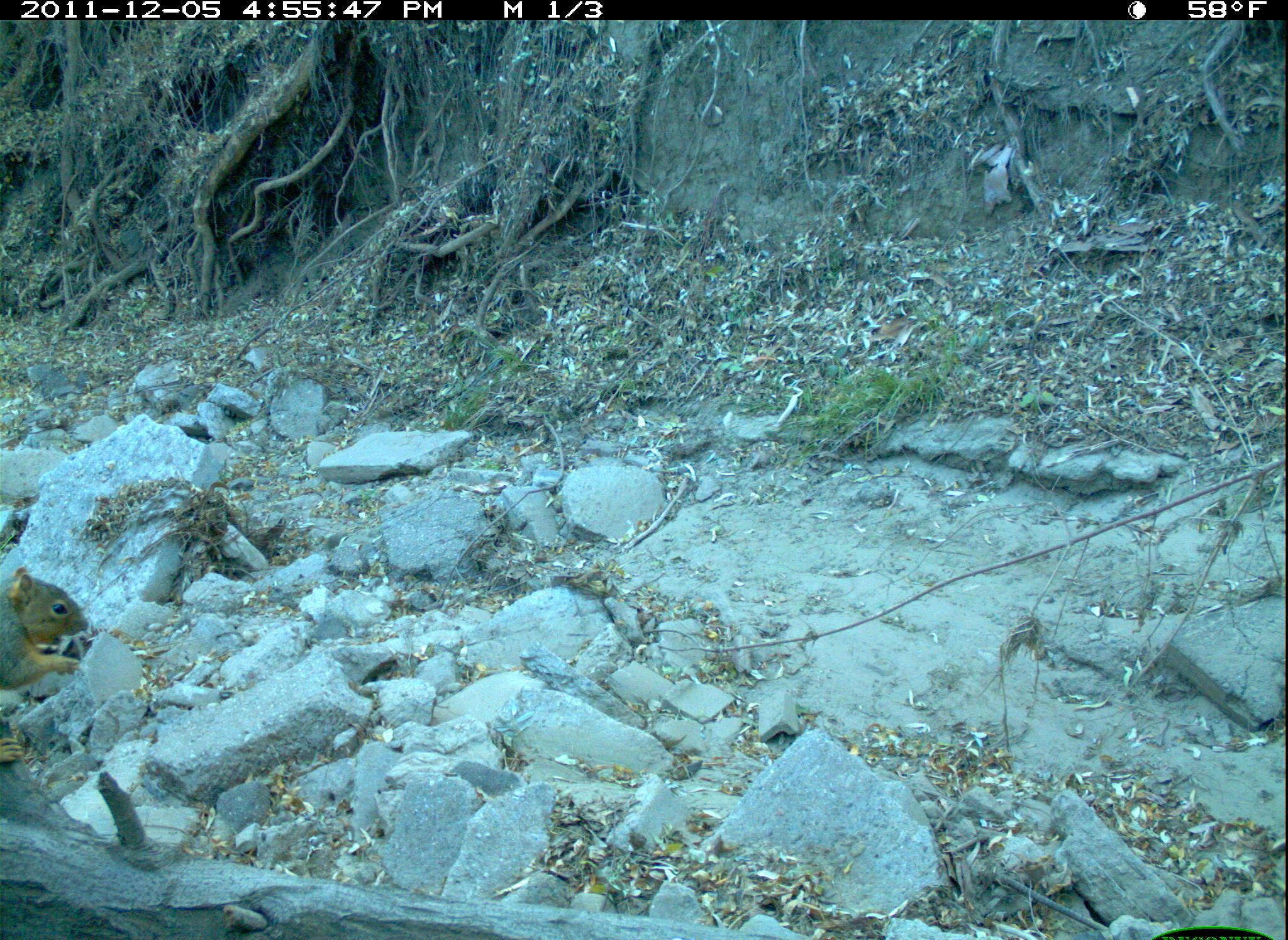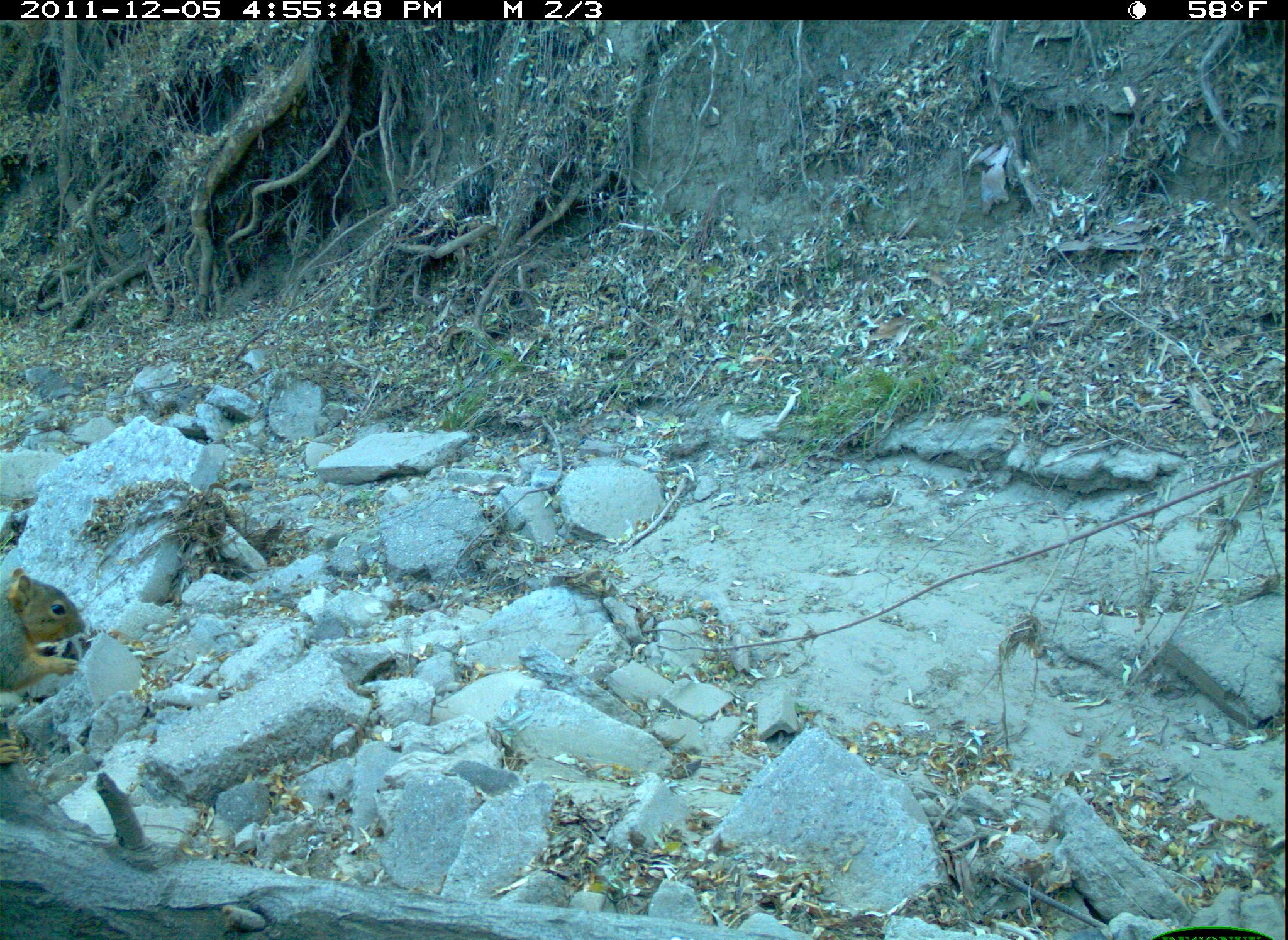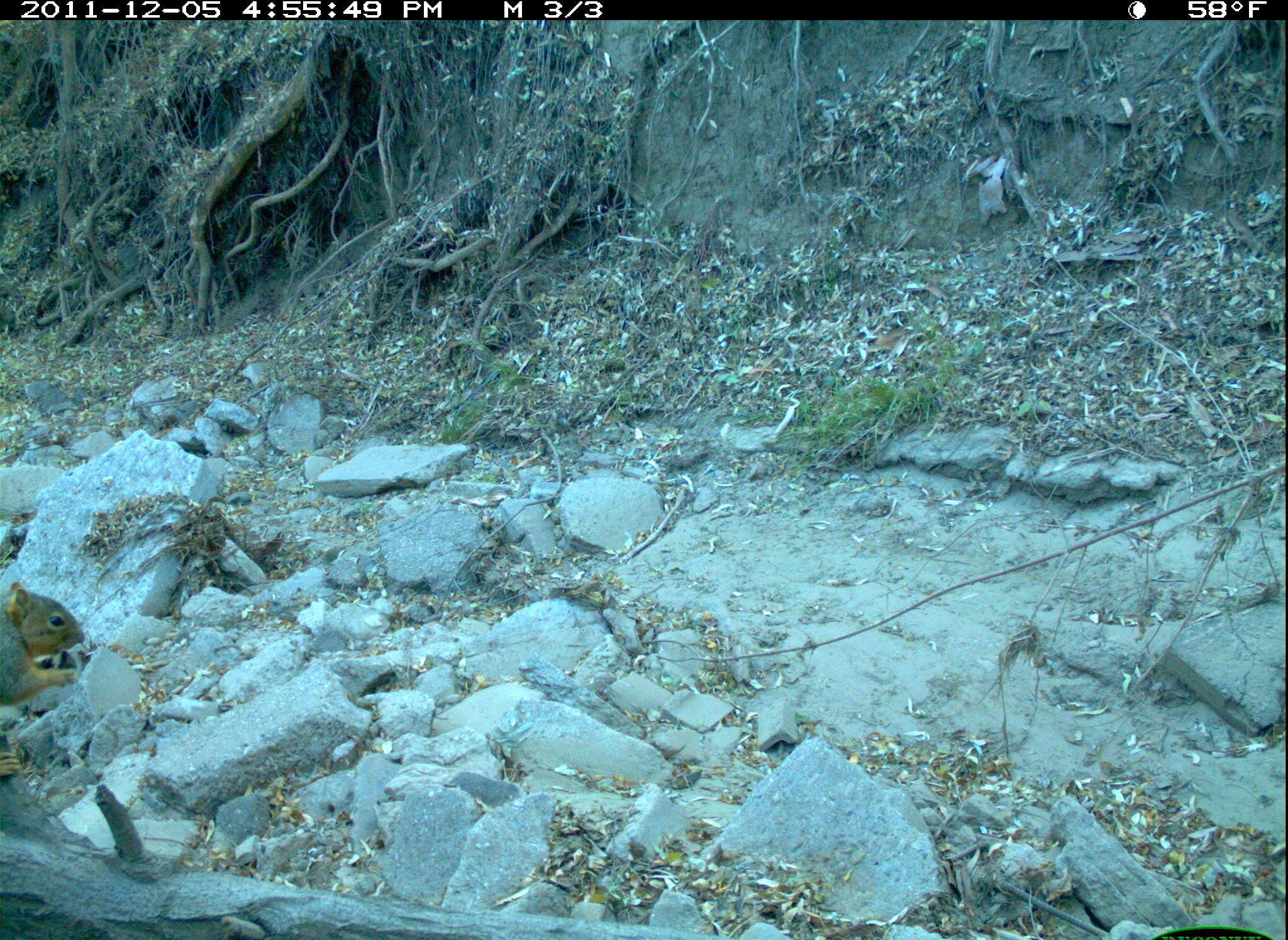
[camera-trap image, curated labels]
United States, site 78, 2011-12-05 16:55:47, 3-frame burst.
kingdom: Animalia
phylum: Chordata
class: Mammalia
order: Rodentia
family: Sciuridae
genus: Sciurus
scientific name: Sciurus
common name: squirrel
Squirrel (Sciurus).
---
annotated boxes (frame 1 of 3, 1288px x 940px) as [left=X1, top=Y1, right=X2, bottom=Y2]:
squirrel: [left=2, top=562, right=100, bottom=770]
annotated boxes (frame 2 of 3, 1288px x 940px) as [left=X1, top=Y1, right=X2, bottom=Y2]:
squirrel: [left=0, top=559, right=116, bottom=733]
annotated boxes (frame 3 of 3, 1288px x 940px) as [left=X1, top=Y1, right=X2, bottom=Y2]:
squirrel: [left=2, top=575, right=98, bottom=720]